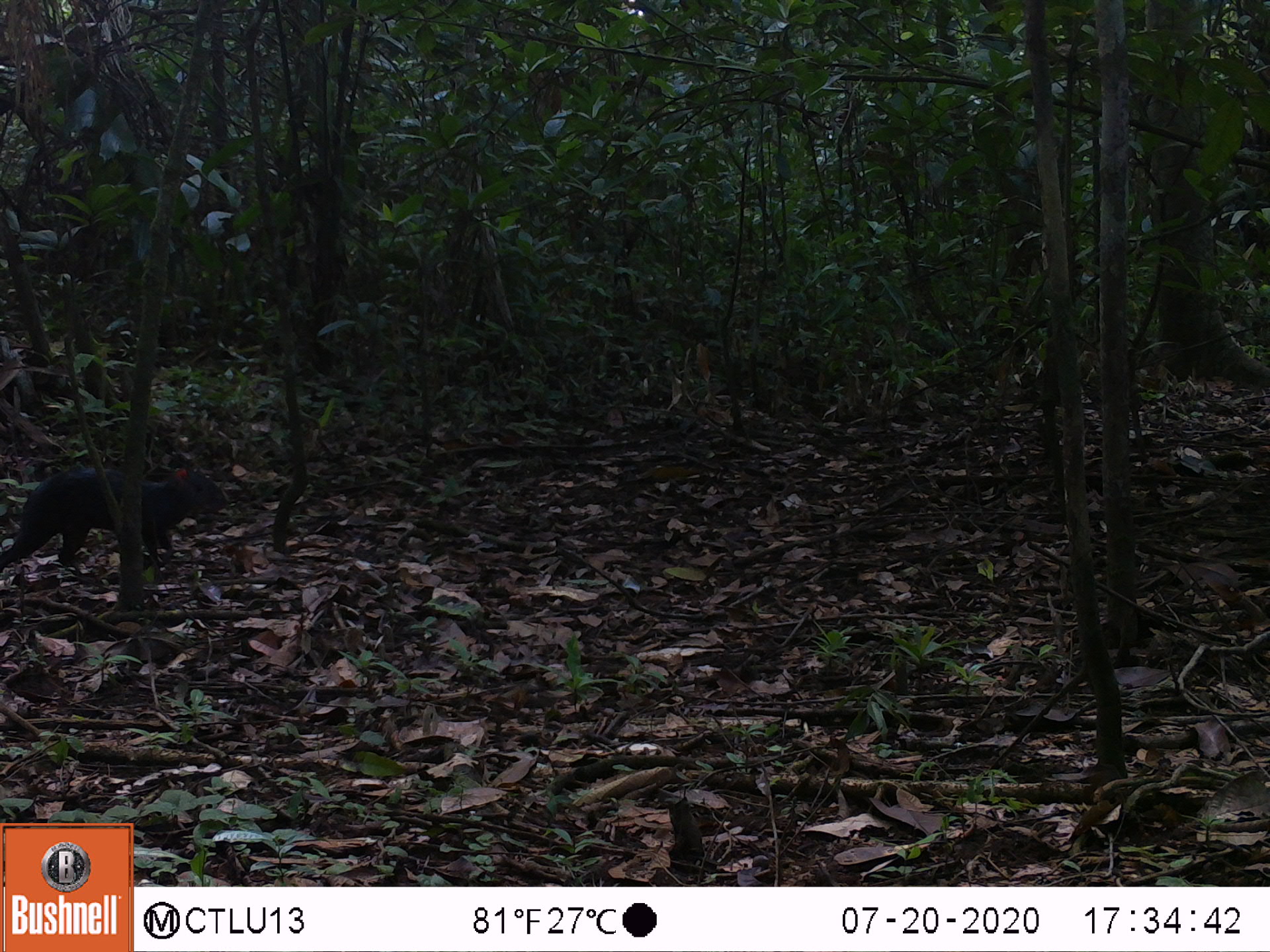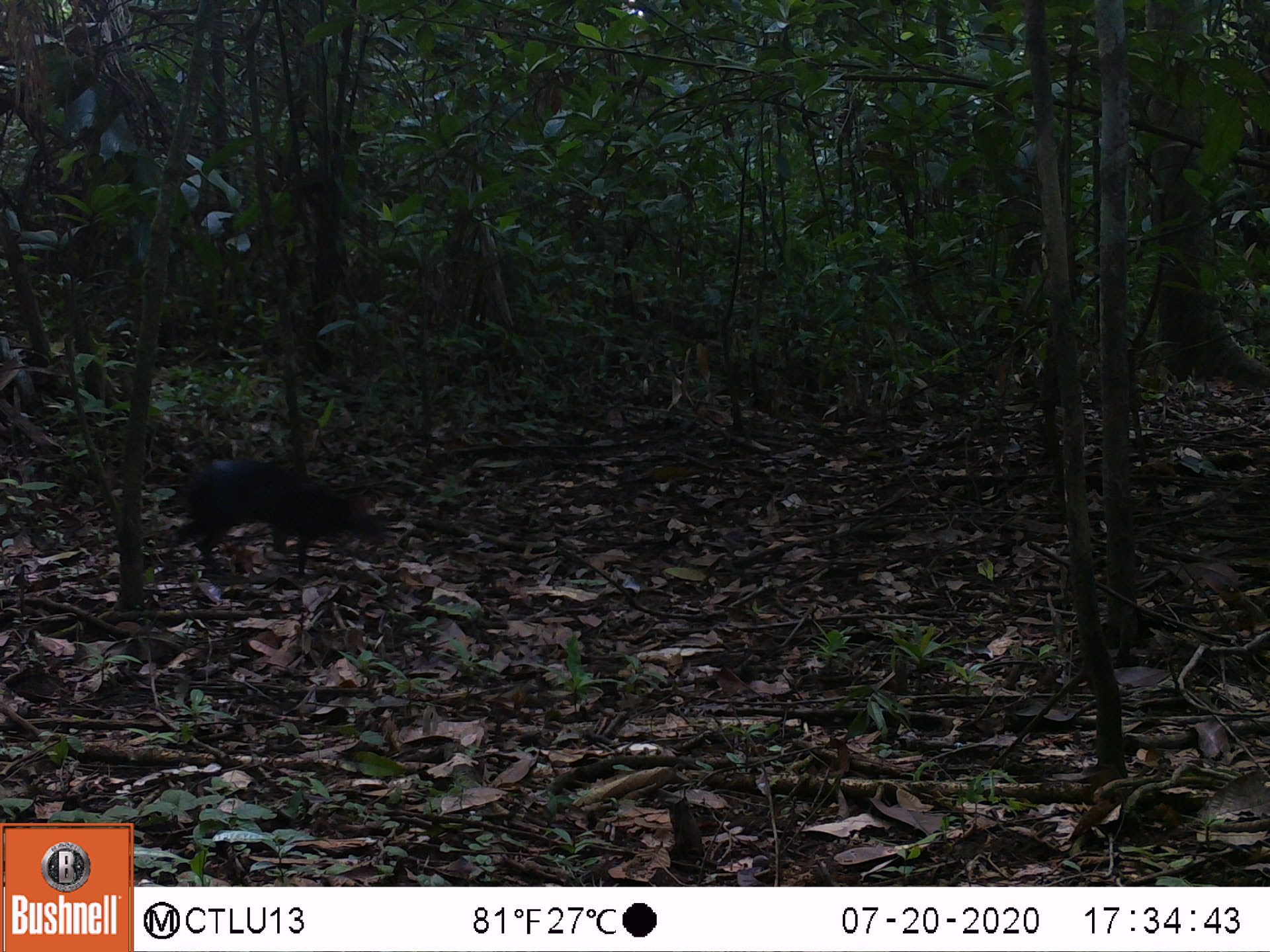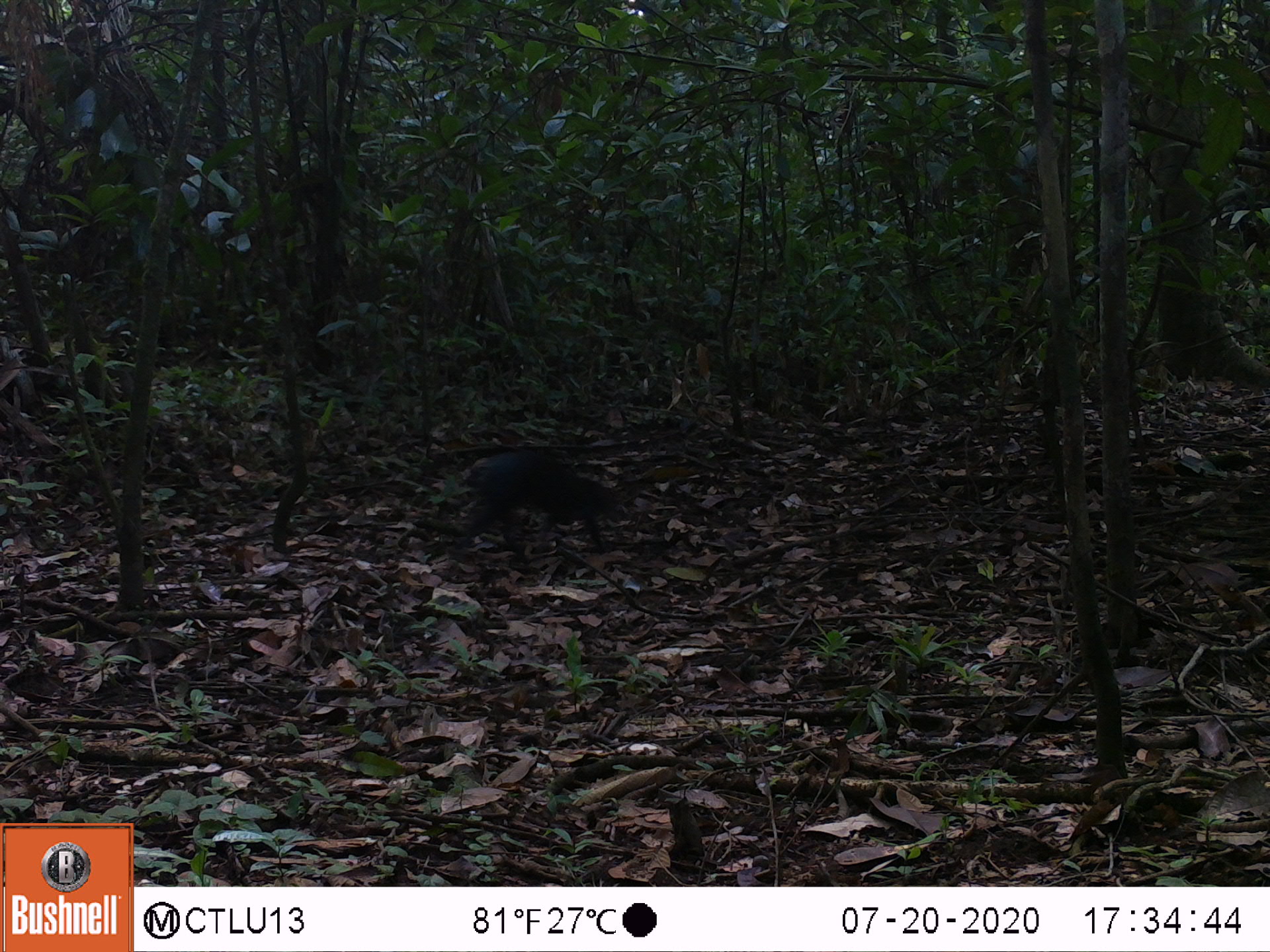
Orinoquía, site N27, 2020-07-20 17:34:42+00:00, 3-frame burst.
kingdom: Animalia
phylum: Chordata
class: Mammalia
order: Rodentia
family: Dasyproctidae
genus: Dasyprocta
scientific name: Dasyprocta fuliginosa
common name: black agouti